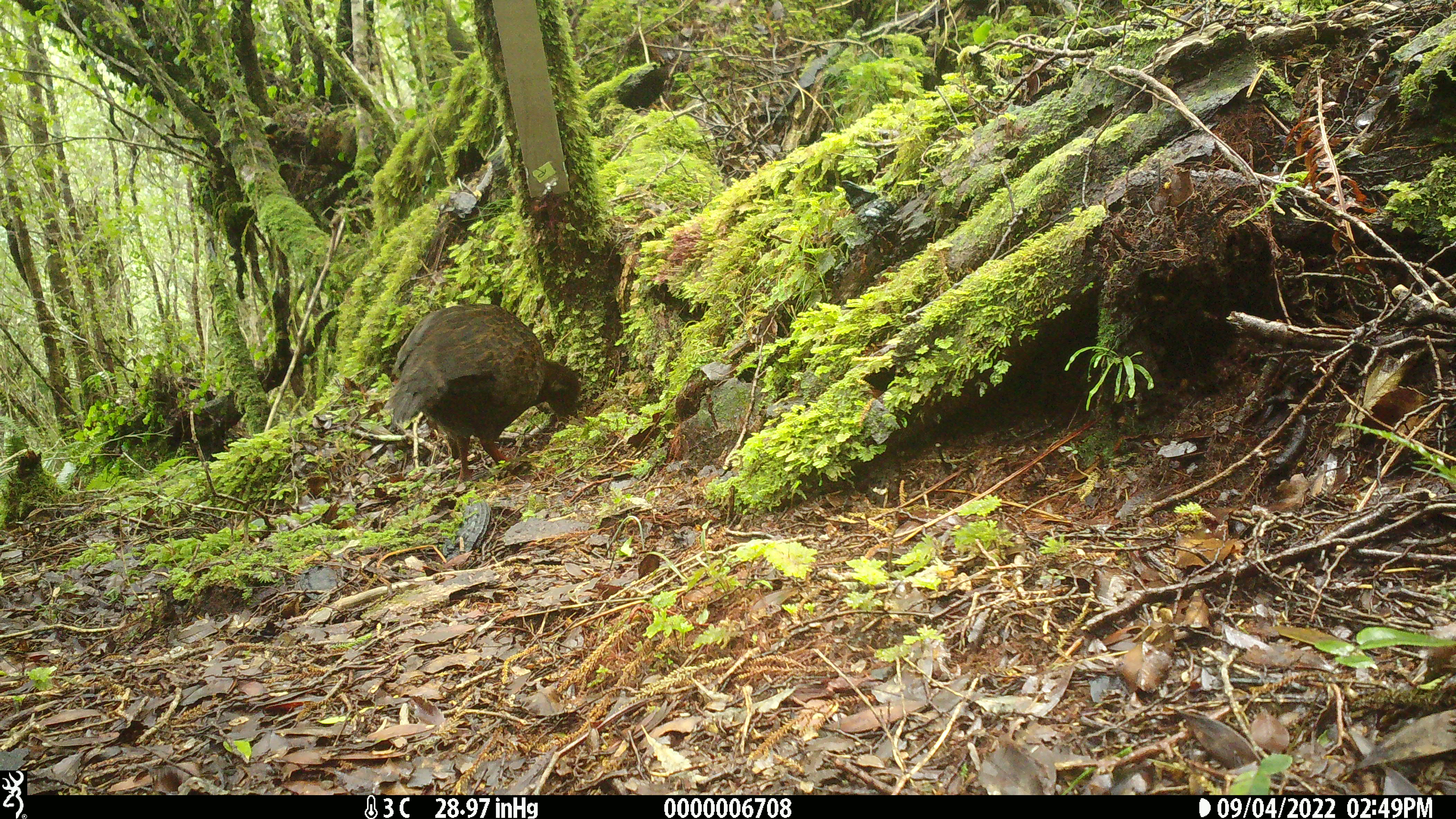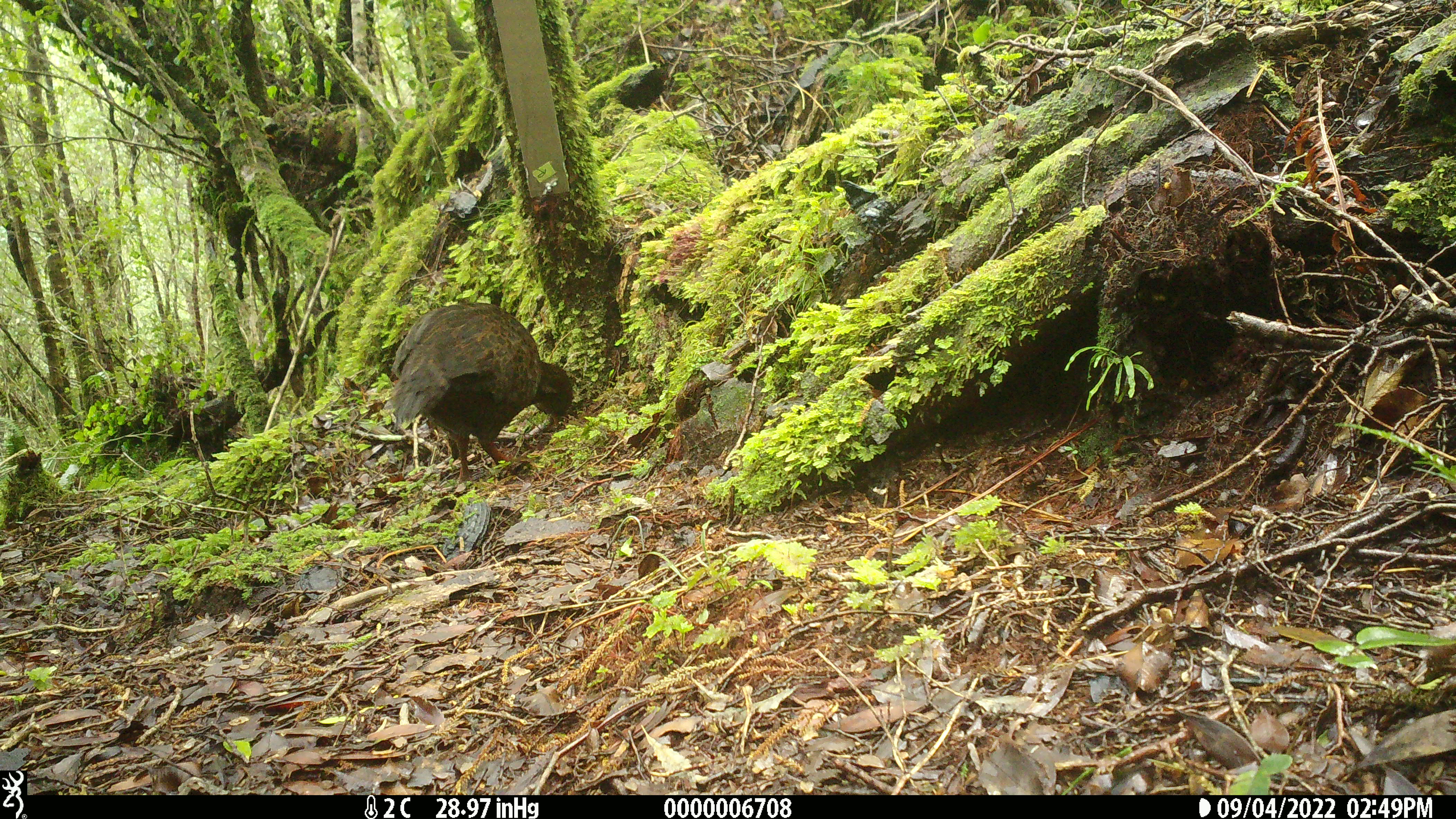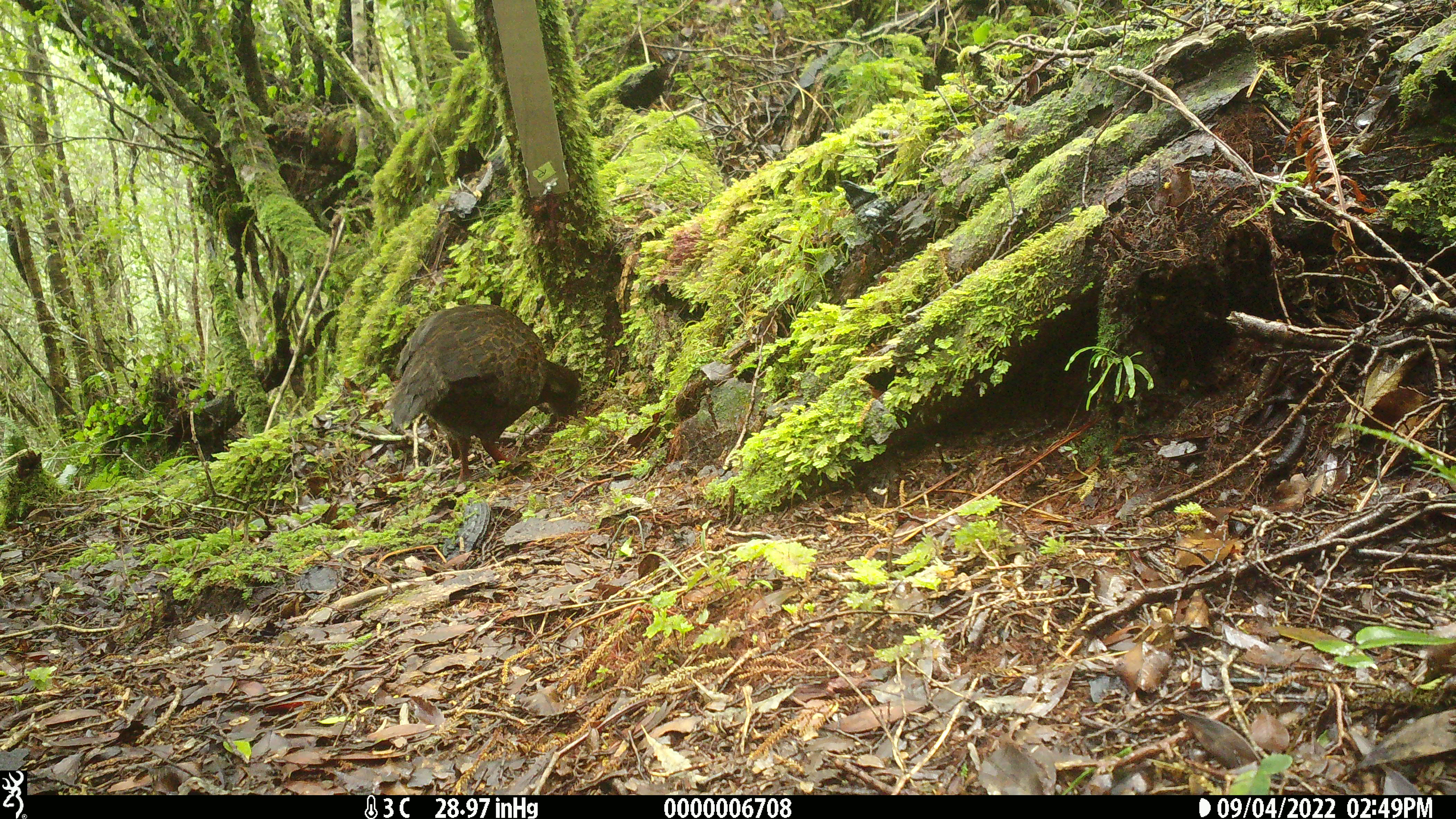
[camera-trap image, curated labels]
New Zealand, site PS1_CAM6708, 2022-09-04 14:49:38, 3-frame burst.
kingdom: Animalia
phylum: Chordata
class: Aves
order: Gruiformes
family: Rallidae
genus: Gallirallus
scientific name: Gallirallus australis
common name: weka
Weka (Gallirallus australis).